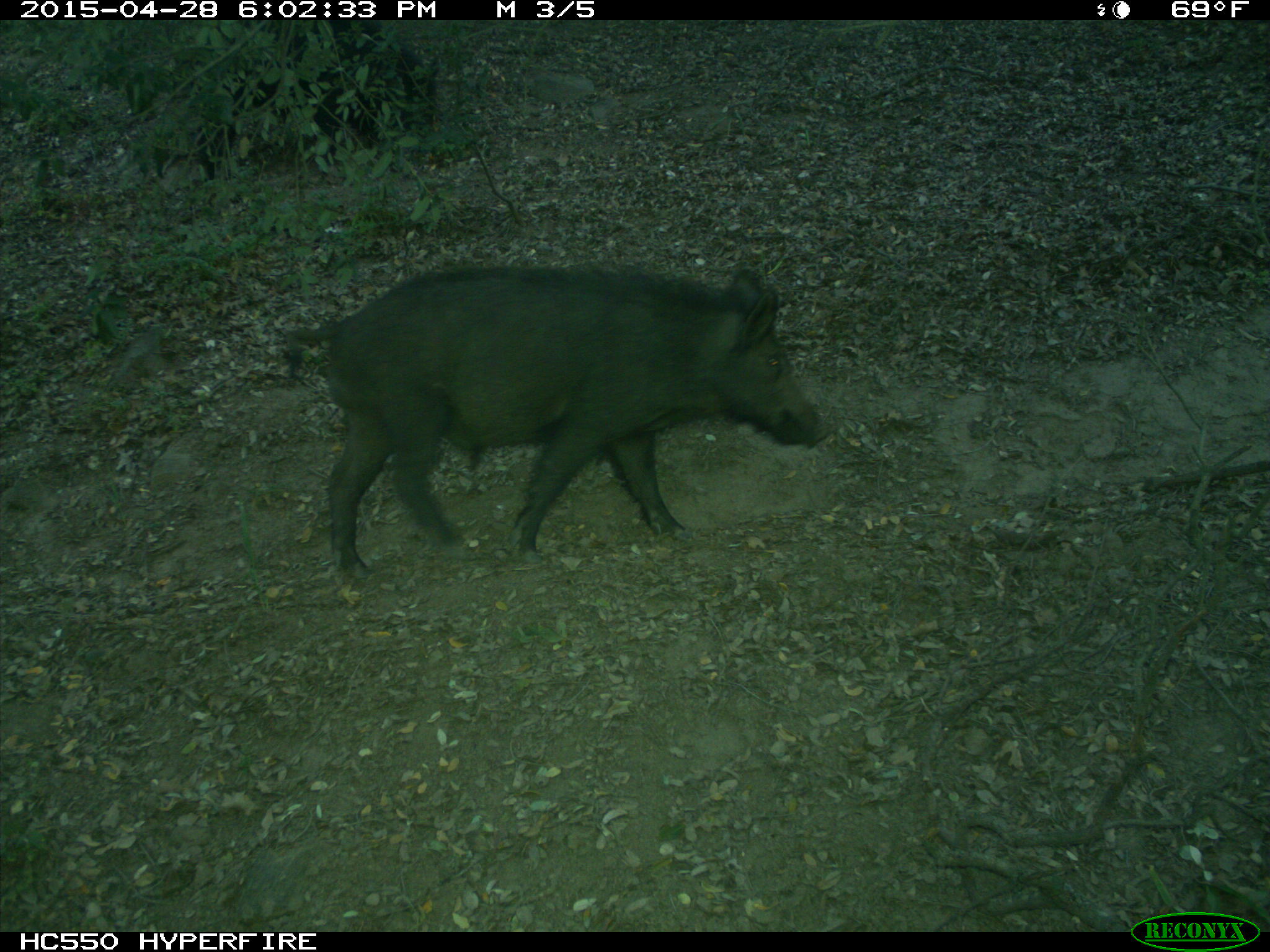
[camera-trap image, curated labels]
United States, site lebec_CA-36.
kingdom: Animalia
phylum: Chordata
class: Mammalia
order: Artiodactyla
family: Suidae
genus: Sus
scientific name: Sus scrofa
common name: wild boar